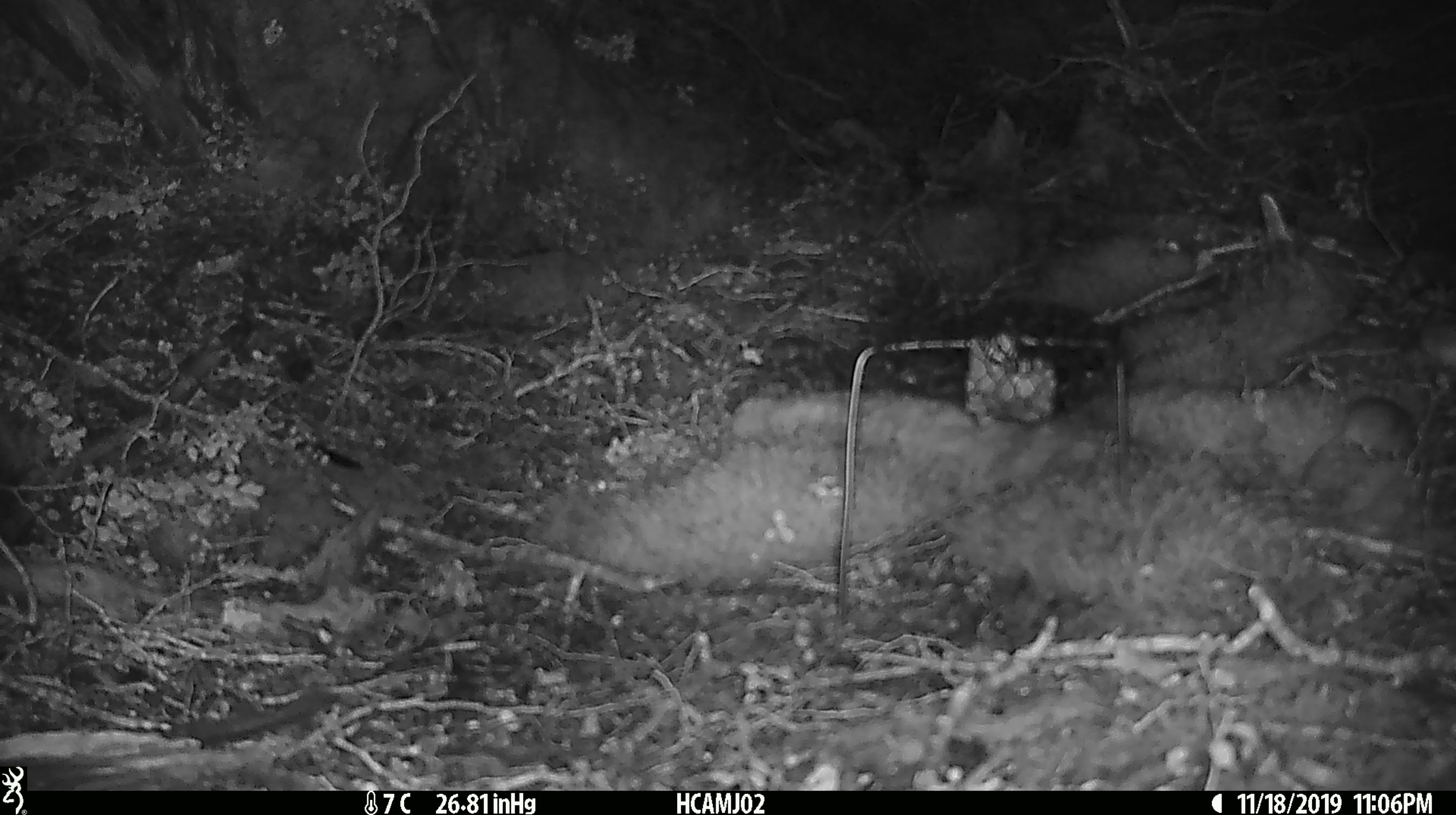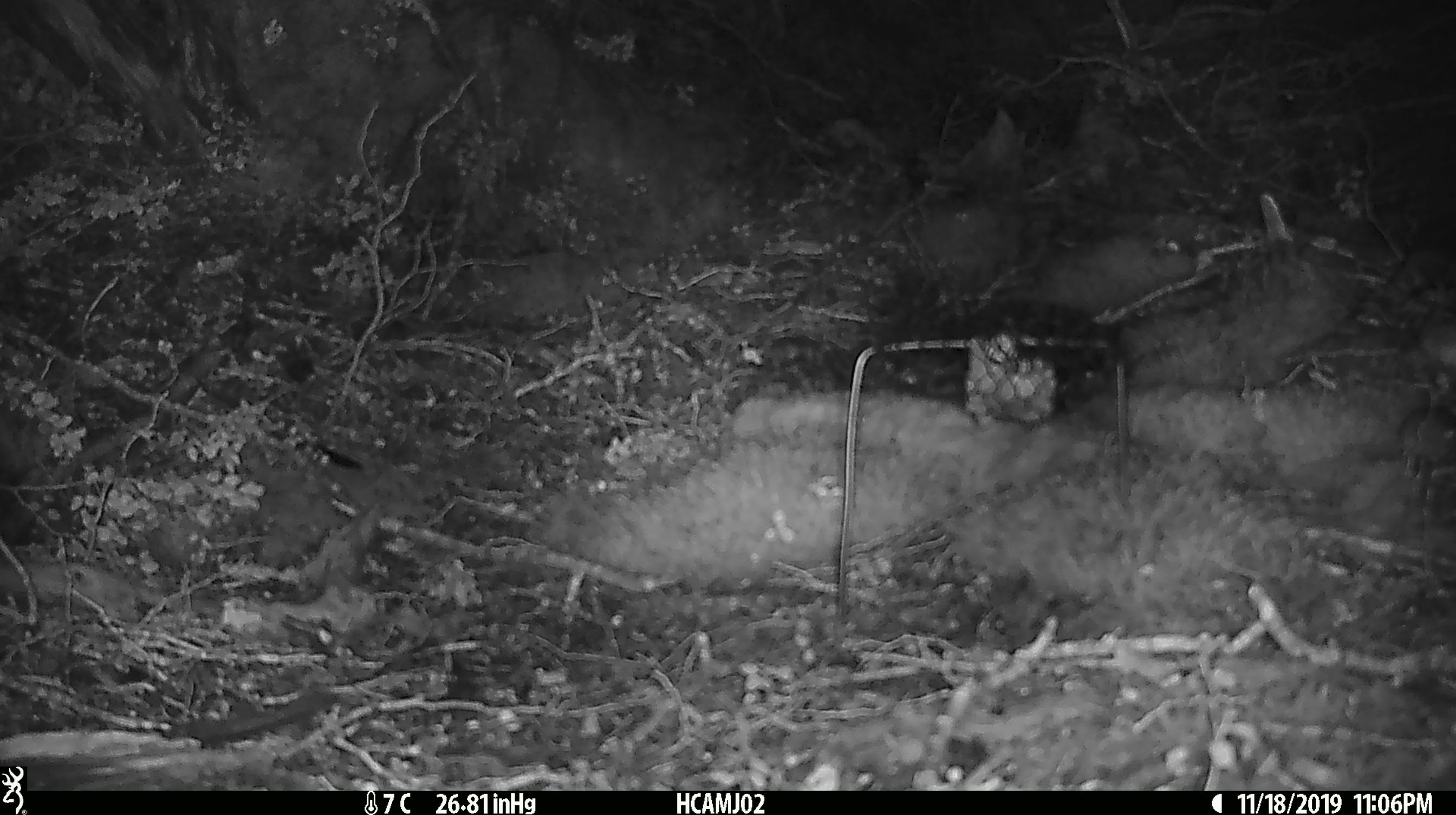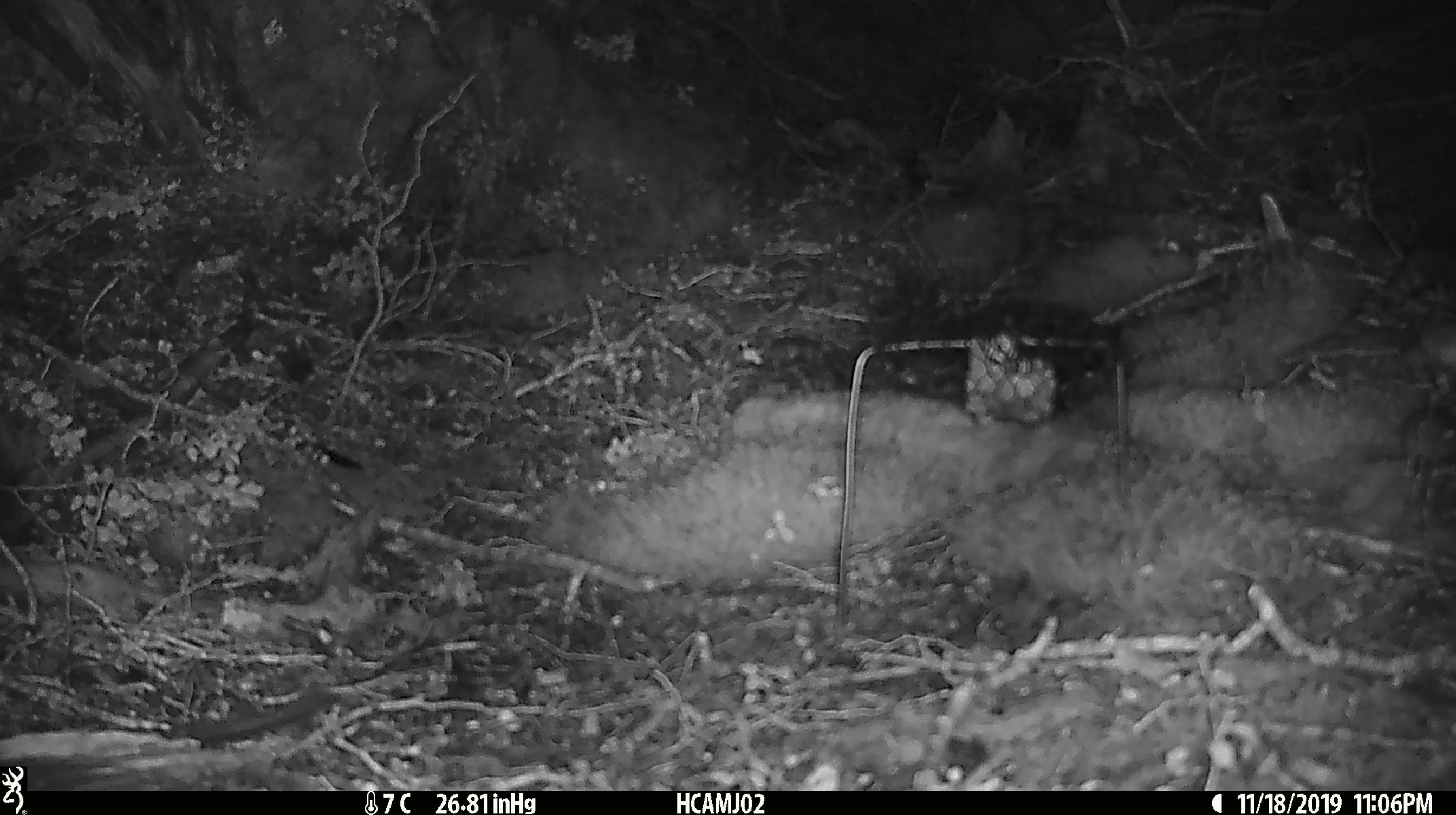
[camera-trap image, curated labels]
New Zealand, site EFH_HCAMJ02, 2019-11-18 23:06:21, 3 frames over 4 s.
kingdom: Animalia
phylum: Chordata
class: Mammalia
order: Rodentia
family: Muridae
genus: Mus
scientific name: Mus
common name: mouse